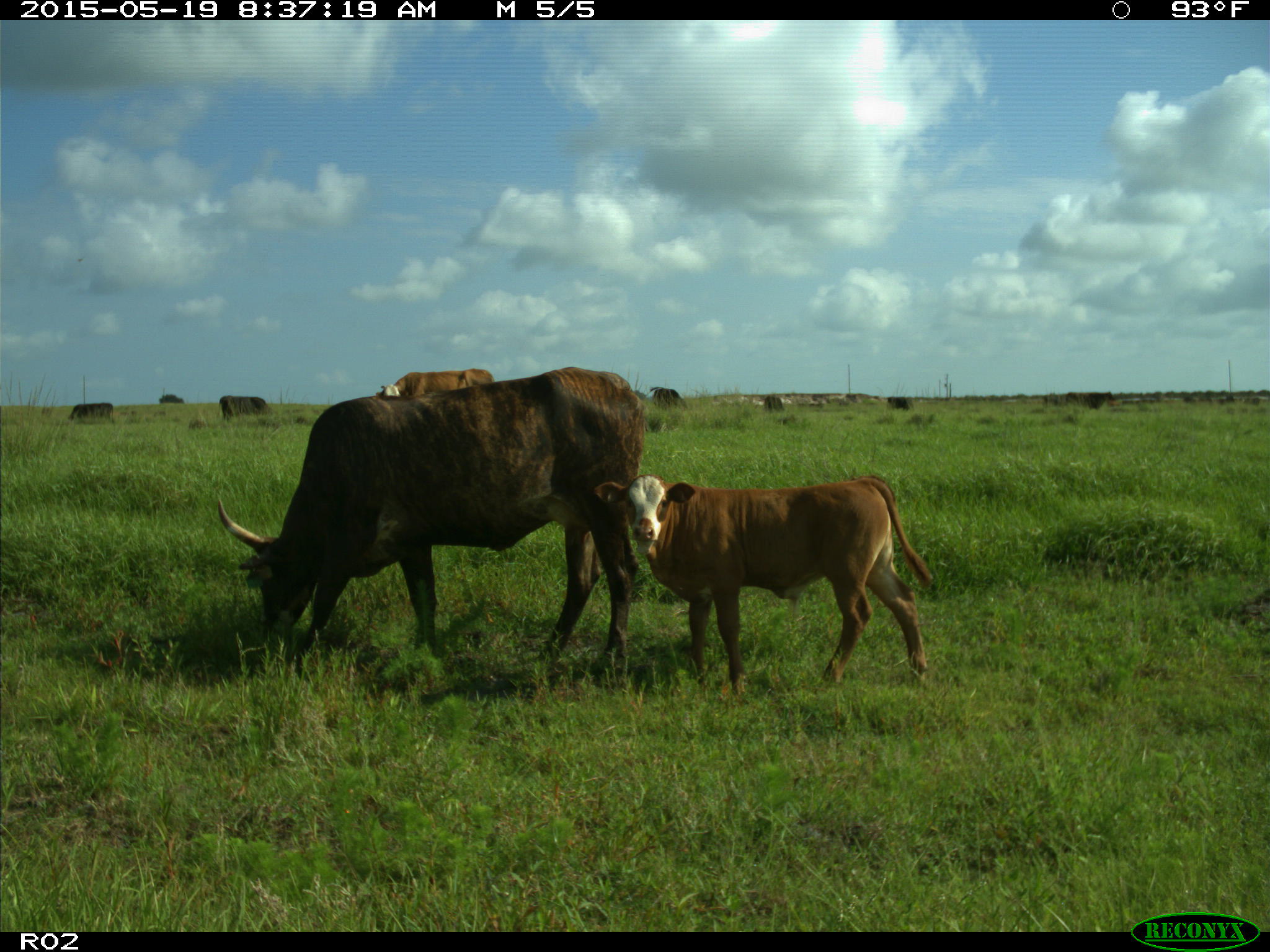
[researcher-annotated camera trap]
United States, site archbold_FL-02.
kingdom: Animalia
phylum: Chordata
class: Mammalia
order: Artiodactyla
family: Bovidae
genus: Bos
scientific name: Bos taurus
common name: domestic cow